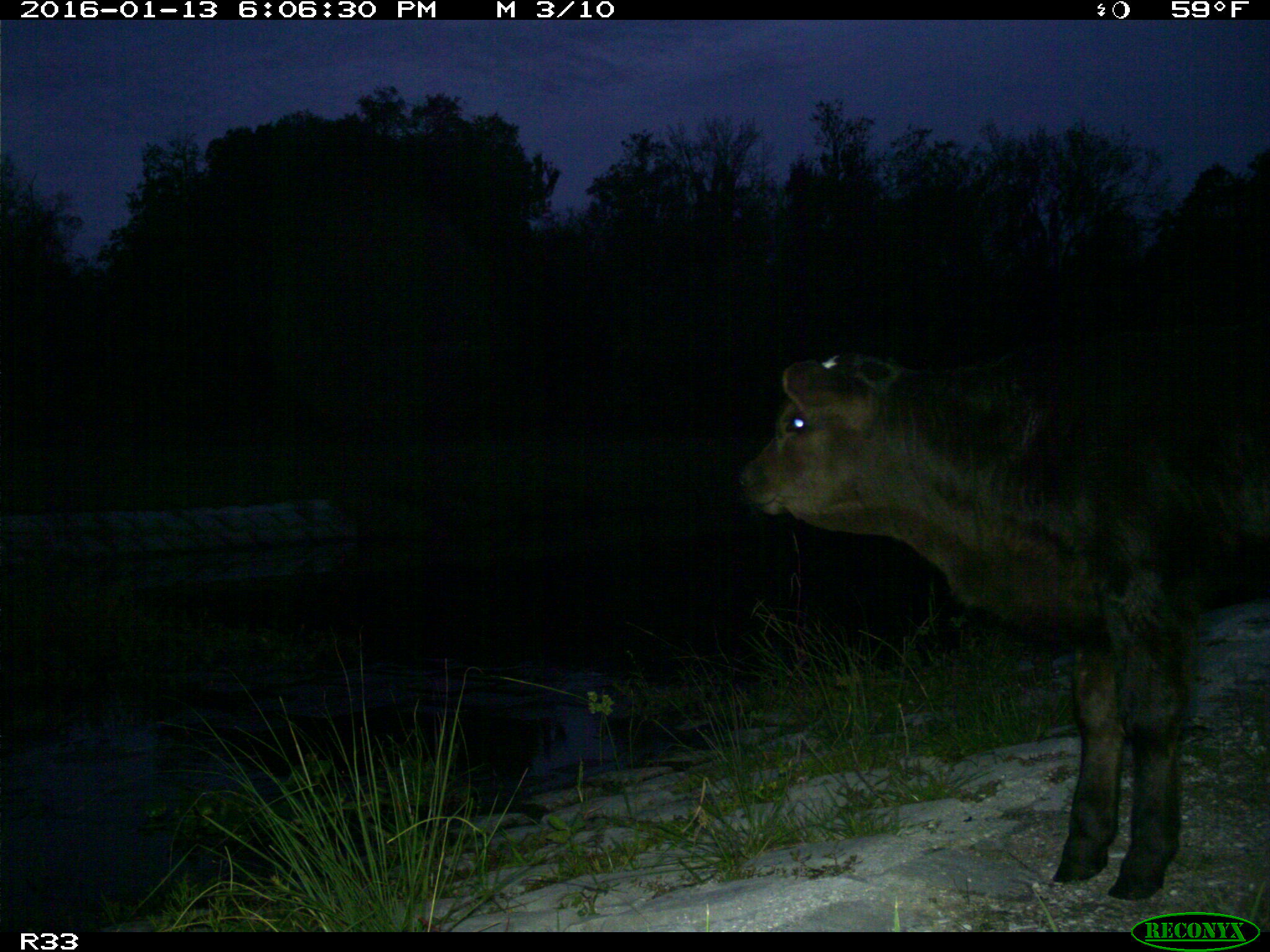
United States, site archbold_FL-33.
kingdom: Animalia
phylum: Chordata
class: Mammalia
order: Artiodactyla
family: Bovidae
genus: Bos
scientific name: Bos taurus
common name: domestic cow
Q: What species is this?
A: Bos taurus (domestic cow).